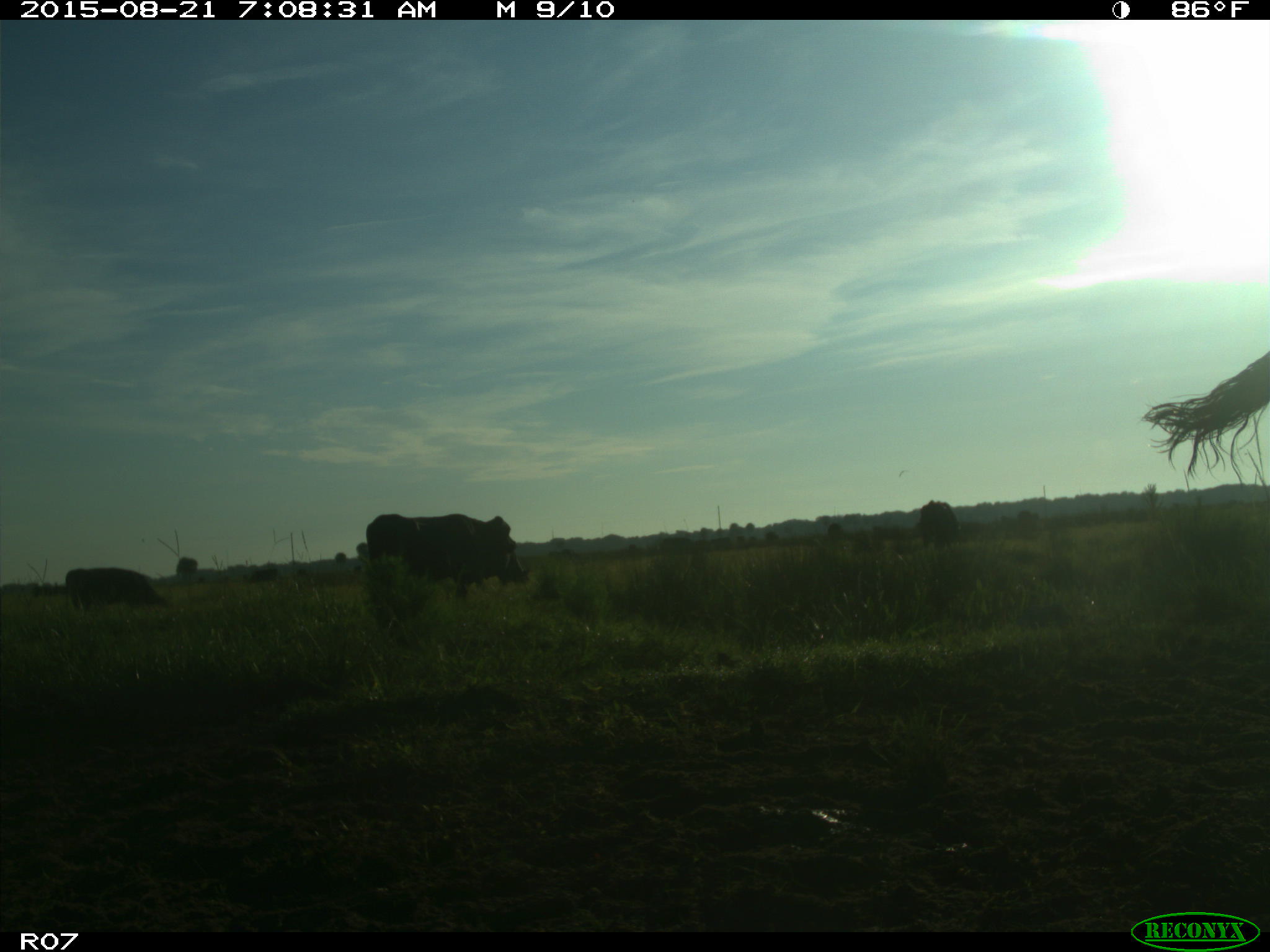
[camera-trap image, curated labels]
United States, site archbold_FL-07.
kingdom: Animalia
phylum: Chordata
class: Mammalia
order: Artiodactyla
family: Bovidae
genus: Bos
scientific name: Bos taurus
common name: domestic cow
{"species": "Bos taurus (domestic cow)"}